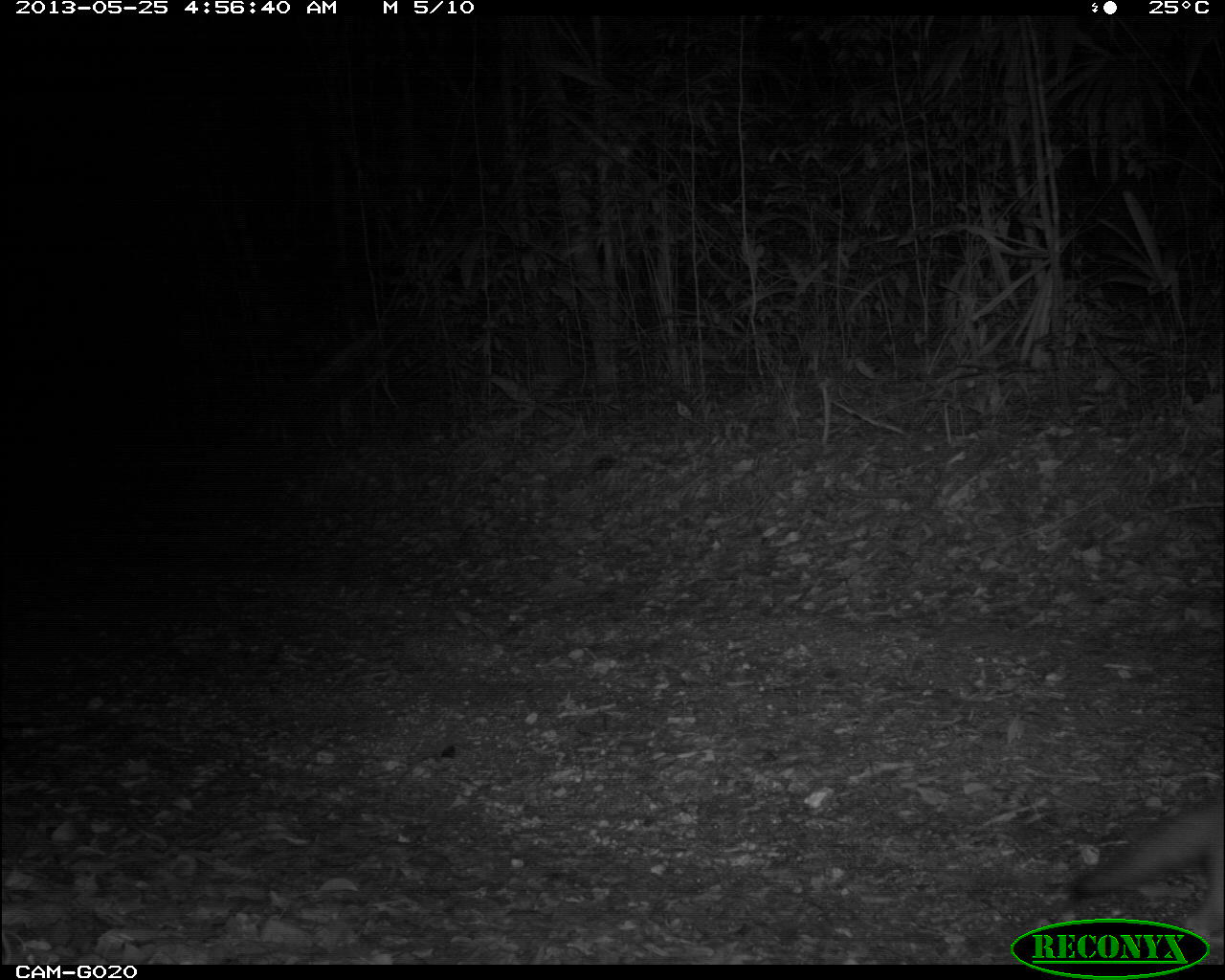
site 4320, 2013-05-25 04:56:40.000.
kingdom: Animalia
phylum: Chordata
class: Mammalia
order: Carnivora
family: Canidae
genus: Urocyon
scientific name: Urocyon cinereoargenteus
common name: gray fox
Urocyon cinereoargenteus (gray fox), count 1.